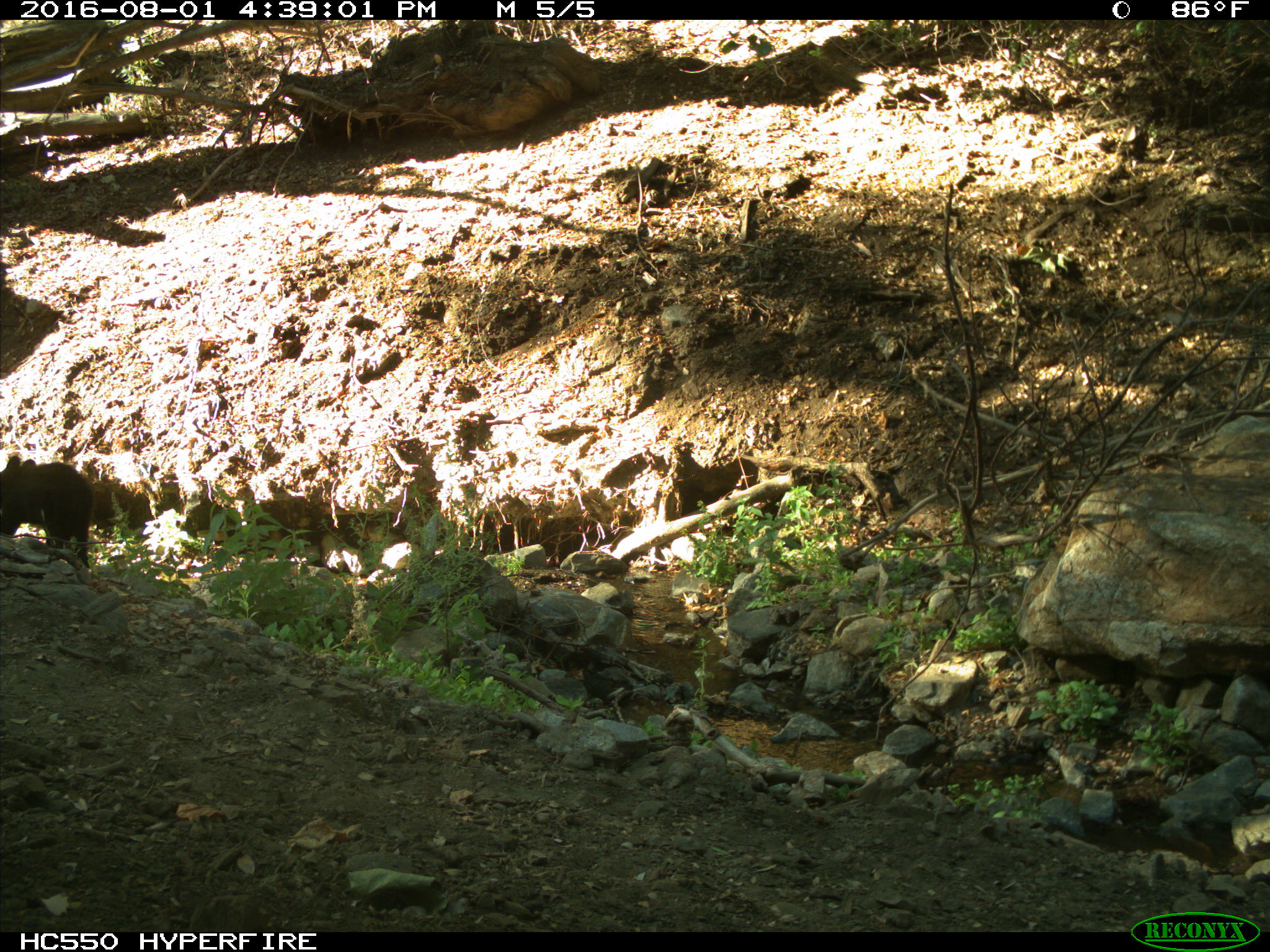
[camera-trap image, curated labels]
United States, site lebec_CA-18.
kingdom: Animalia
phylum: Chordata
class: Mammalia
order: Carnivora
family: Ursidae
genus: Ursus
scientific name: Ursus americanus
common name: american black bear